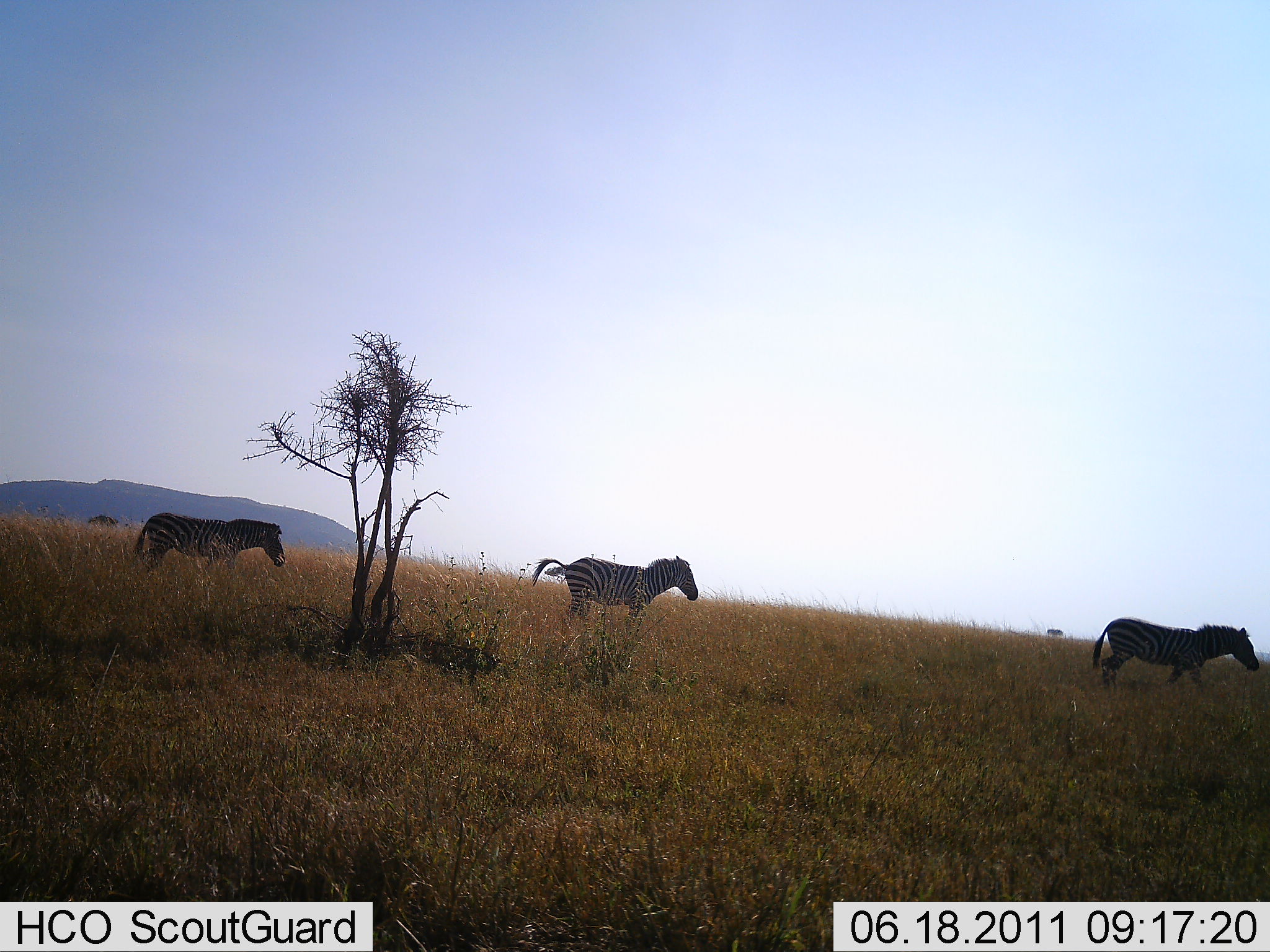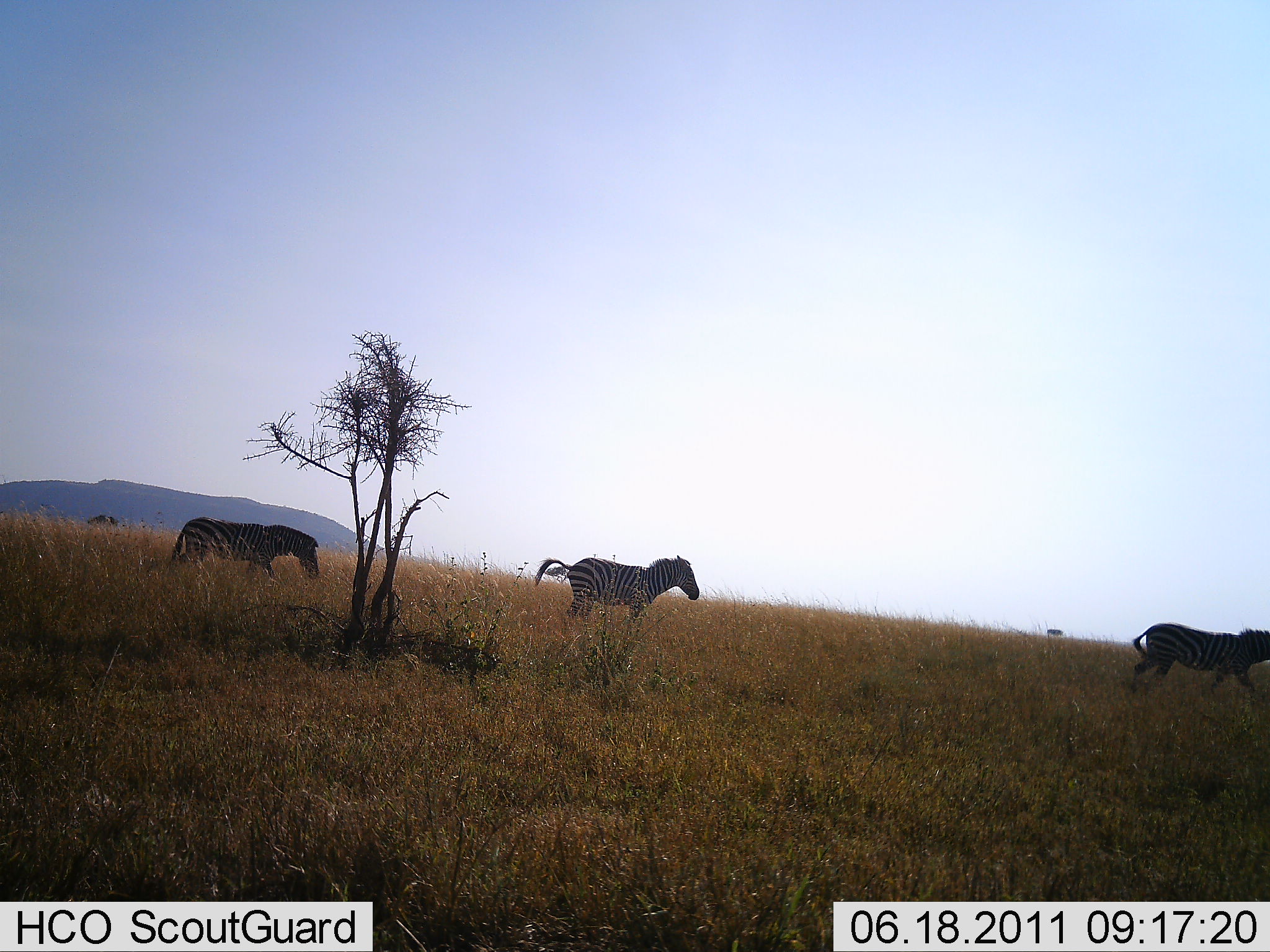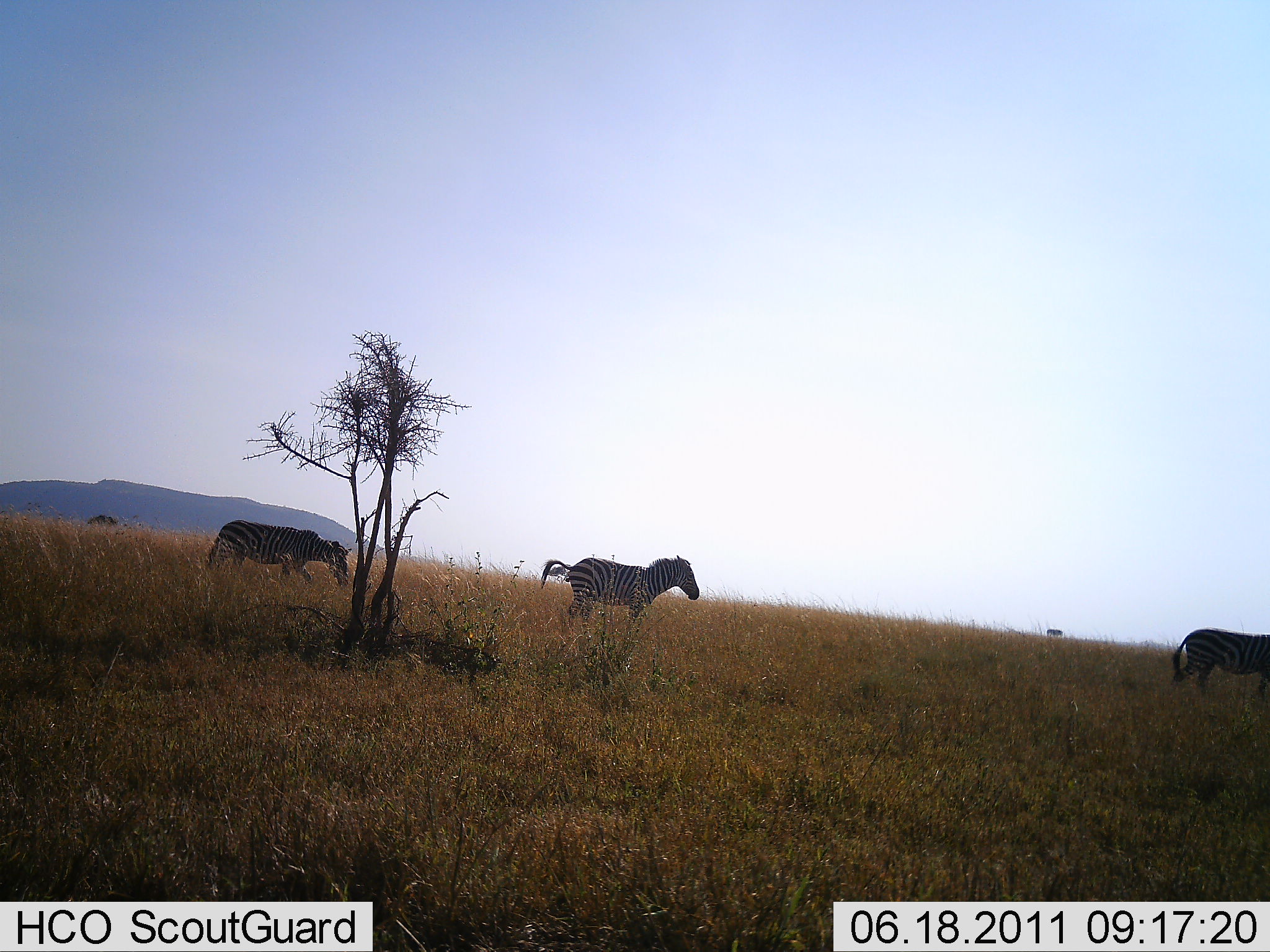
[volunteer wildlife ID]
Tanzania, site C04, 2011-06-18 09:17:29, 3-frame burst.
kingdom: Animalia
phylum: Chordata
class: Mammalia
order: Perissodactyla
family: Equidae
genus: Equus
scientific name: Equus quagga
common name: plains zebra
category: zebra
Zebra (plains zebra) (Equus quagga), count 3. Behavior (volunteer vote fractions): standing 18%, resting 0%, moving 100%, interacting 0%. Young present (vote fraction): 0%. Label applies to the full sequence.